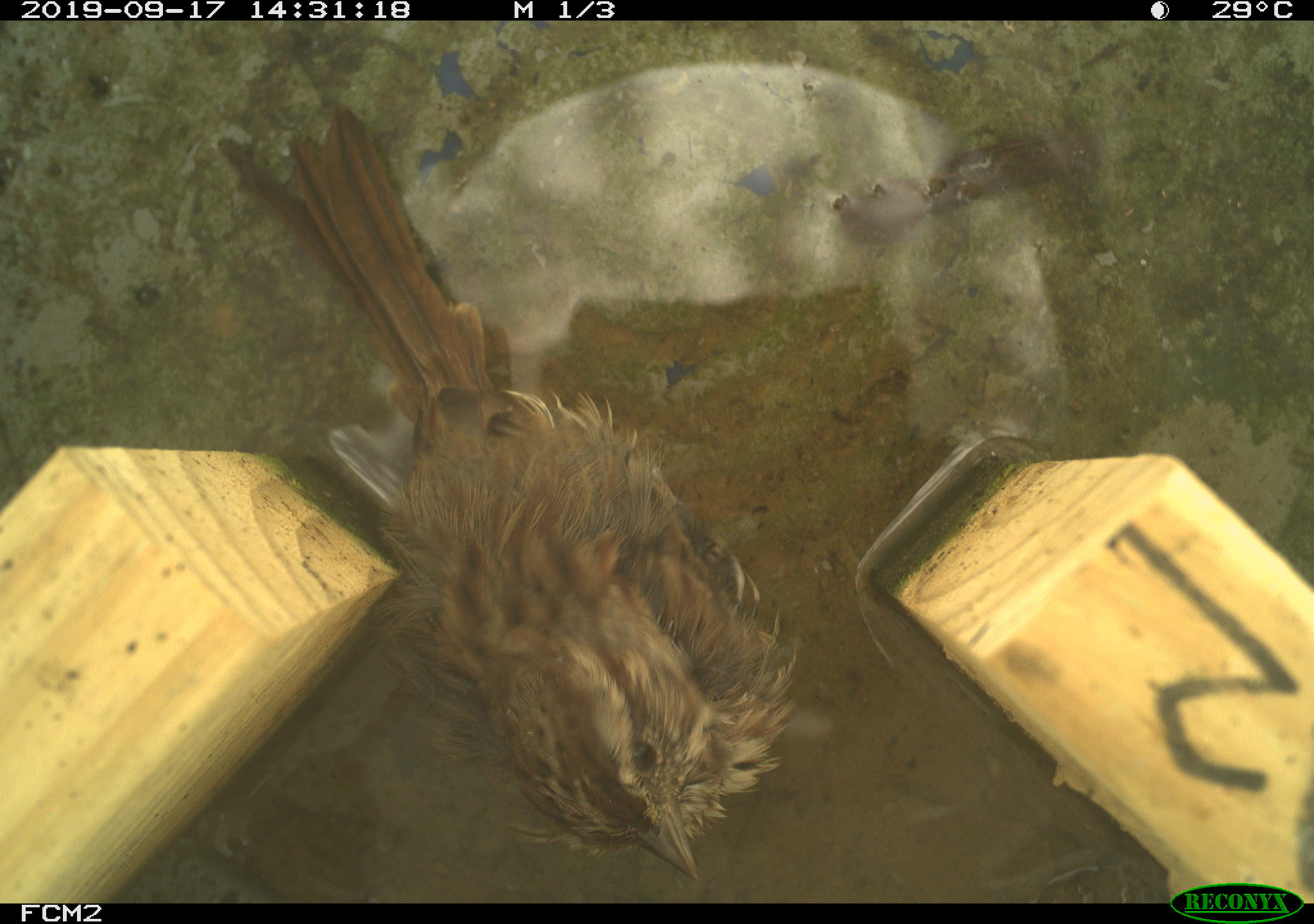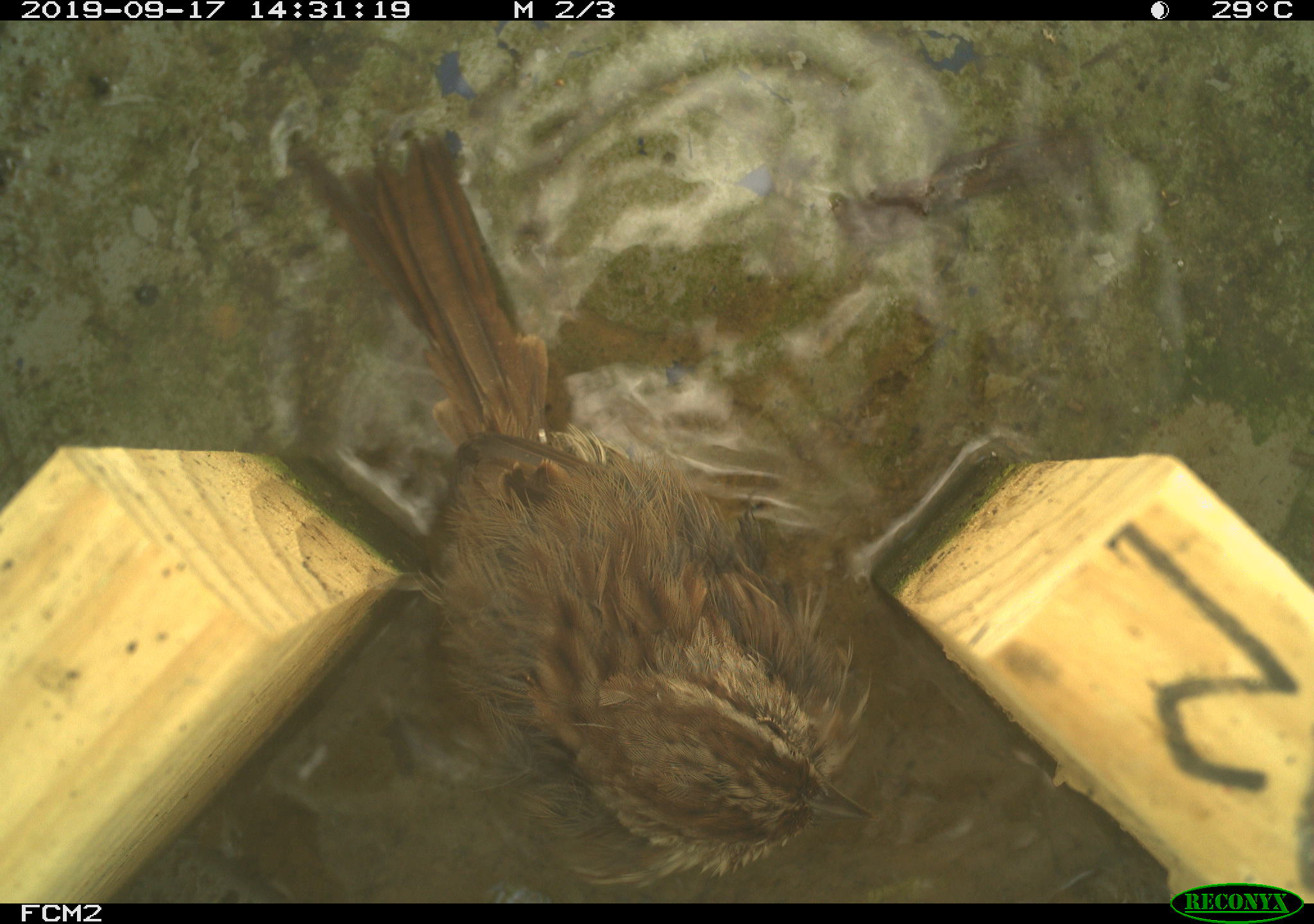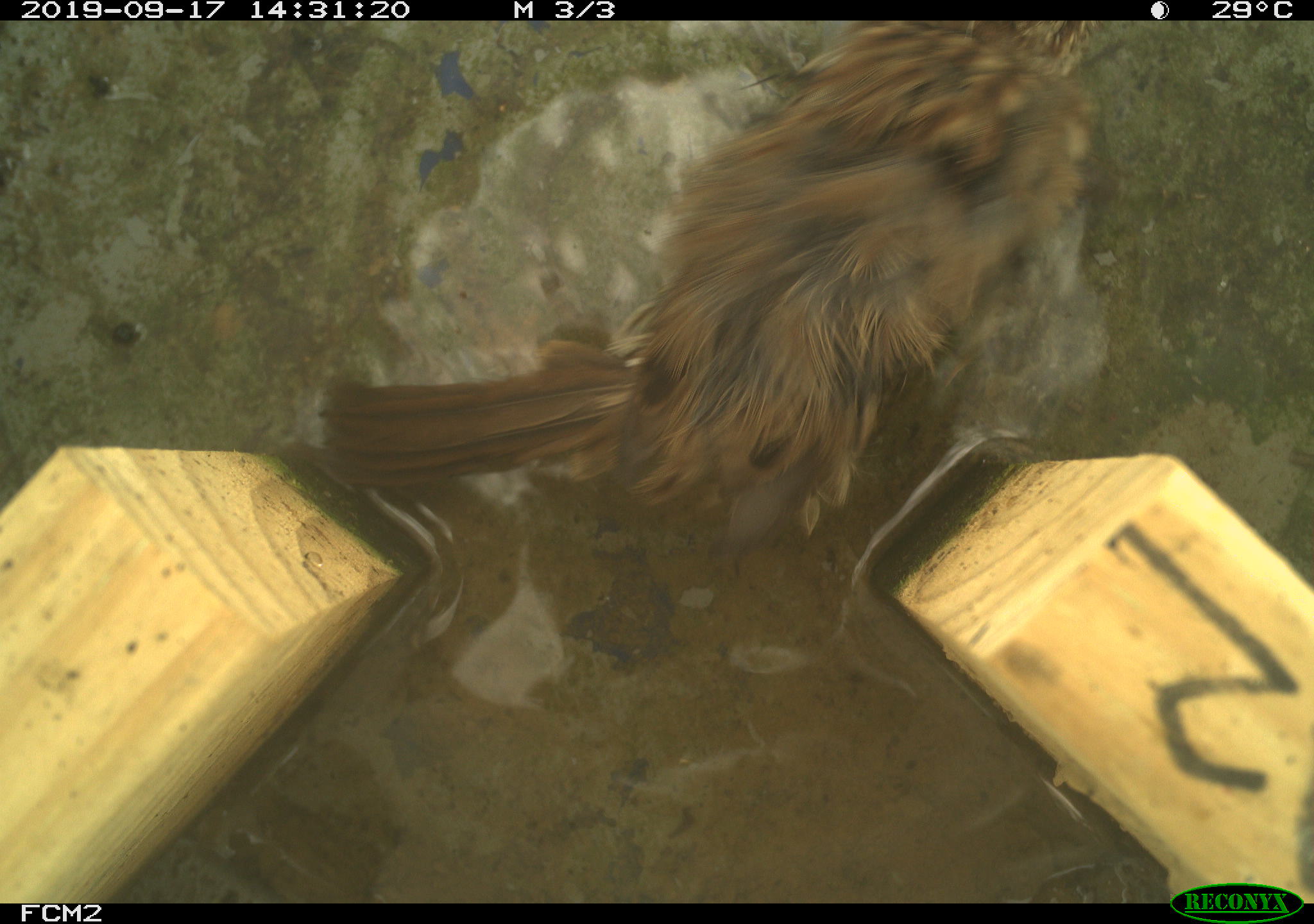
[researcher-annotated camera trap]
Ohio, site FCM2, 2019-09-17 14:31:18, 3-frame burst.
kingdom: Animalia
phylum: Chordata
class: Aves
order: Passeriformes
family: Passerellidae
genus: Melospiza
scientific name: Melospiza melodia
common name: song sparrow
Song sparrow (Melospiza melodia).